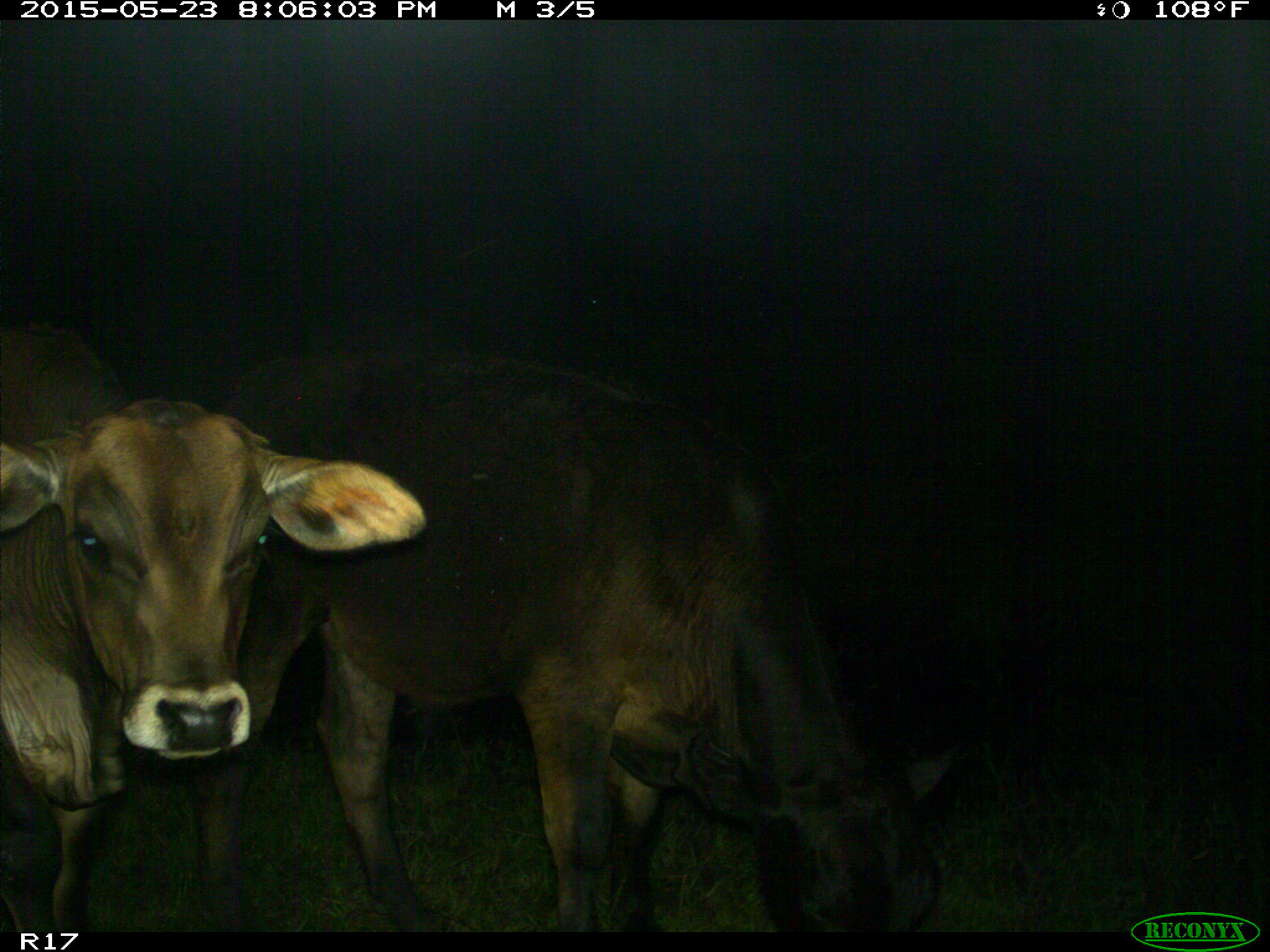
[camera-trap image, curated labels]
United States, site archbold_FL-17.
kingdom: Animalia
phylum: Chordata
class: Mammalia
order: Artiodactyla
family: Bovidae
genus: Bos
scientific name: Bos taurus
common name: domestic cow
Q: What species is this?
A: Bos taurus (domestic cow).